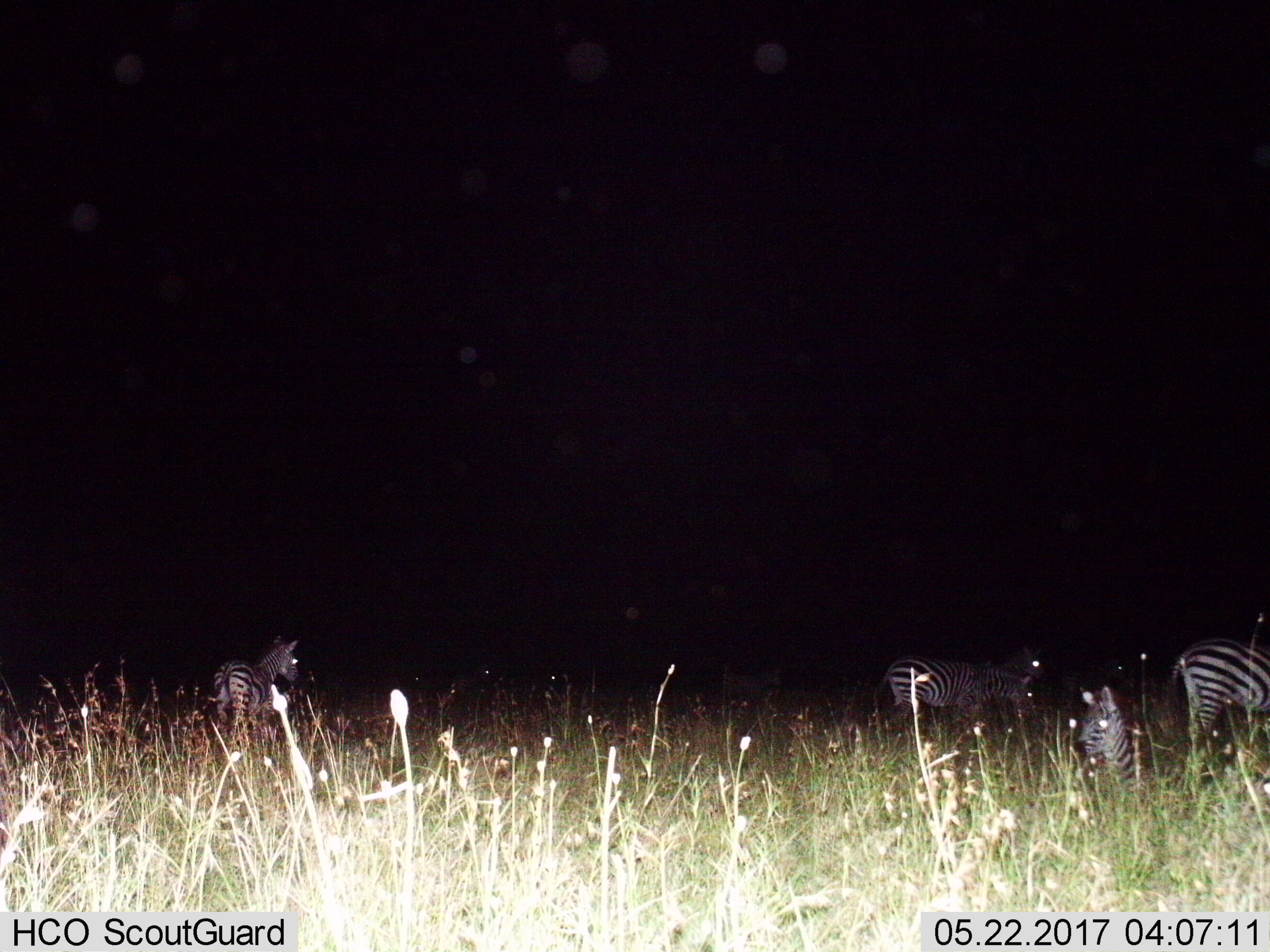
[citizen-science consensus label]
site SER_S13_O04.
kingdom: Animalia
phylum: Chordata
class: Mammalia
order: Perissodactyla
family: Equidae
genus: Equus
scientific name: Equus quagga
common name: plains zebra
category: zebraplains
Zebraplains (plains zebra) (Equus quagga), count 4. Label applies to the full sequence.